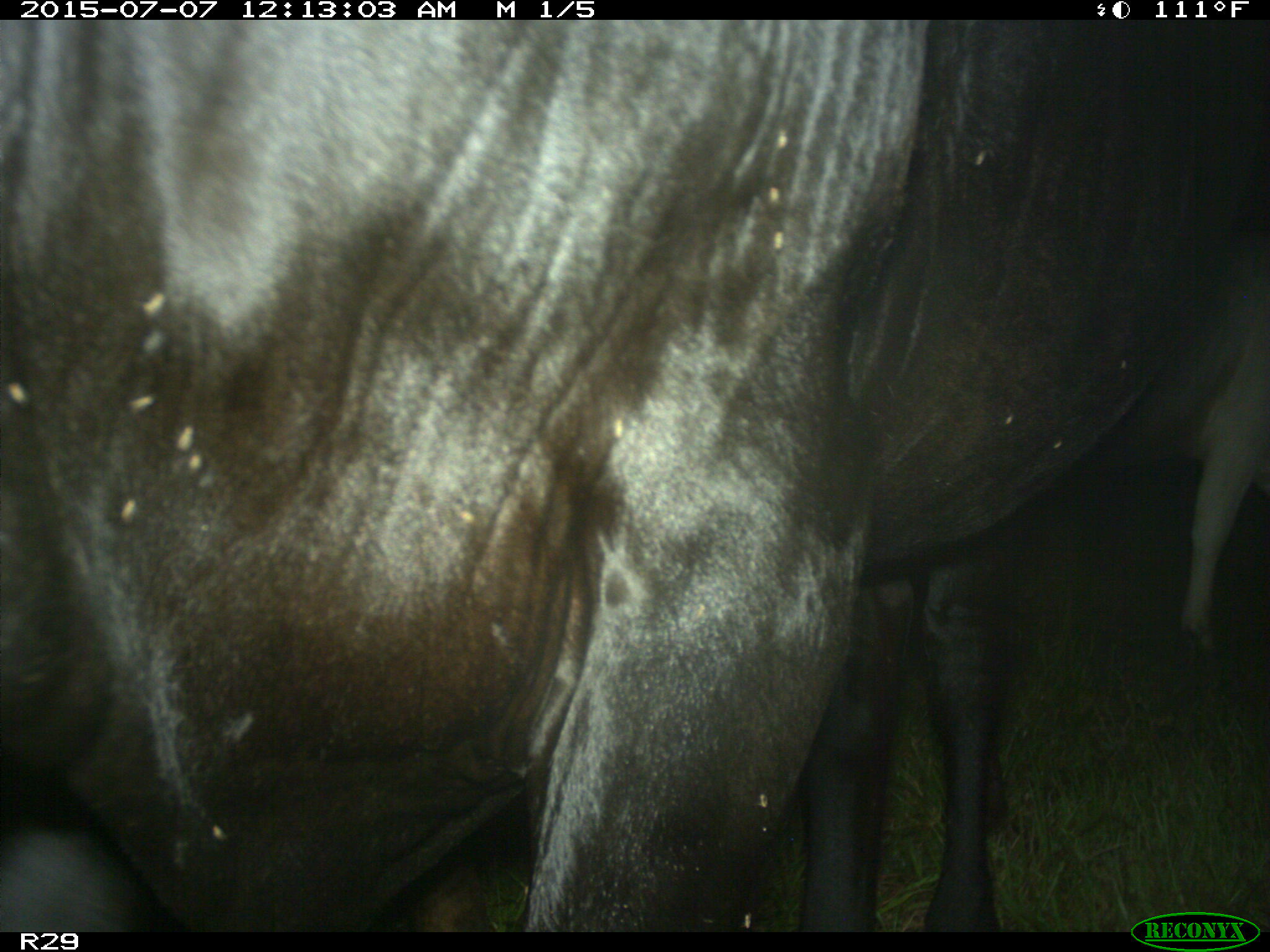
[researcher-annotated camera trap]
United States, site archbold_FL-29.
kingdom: Animalia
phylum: Chordata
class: Mammalia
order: Artiodactyla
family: Bovidae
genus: Bos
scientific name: Bos taurus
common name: domestic cow